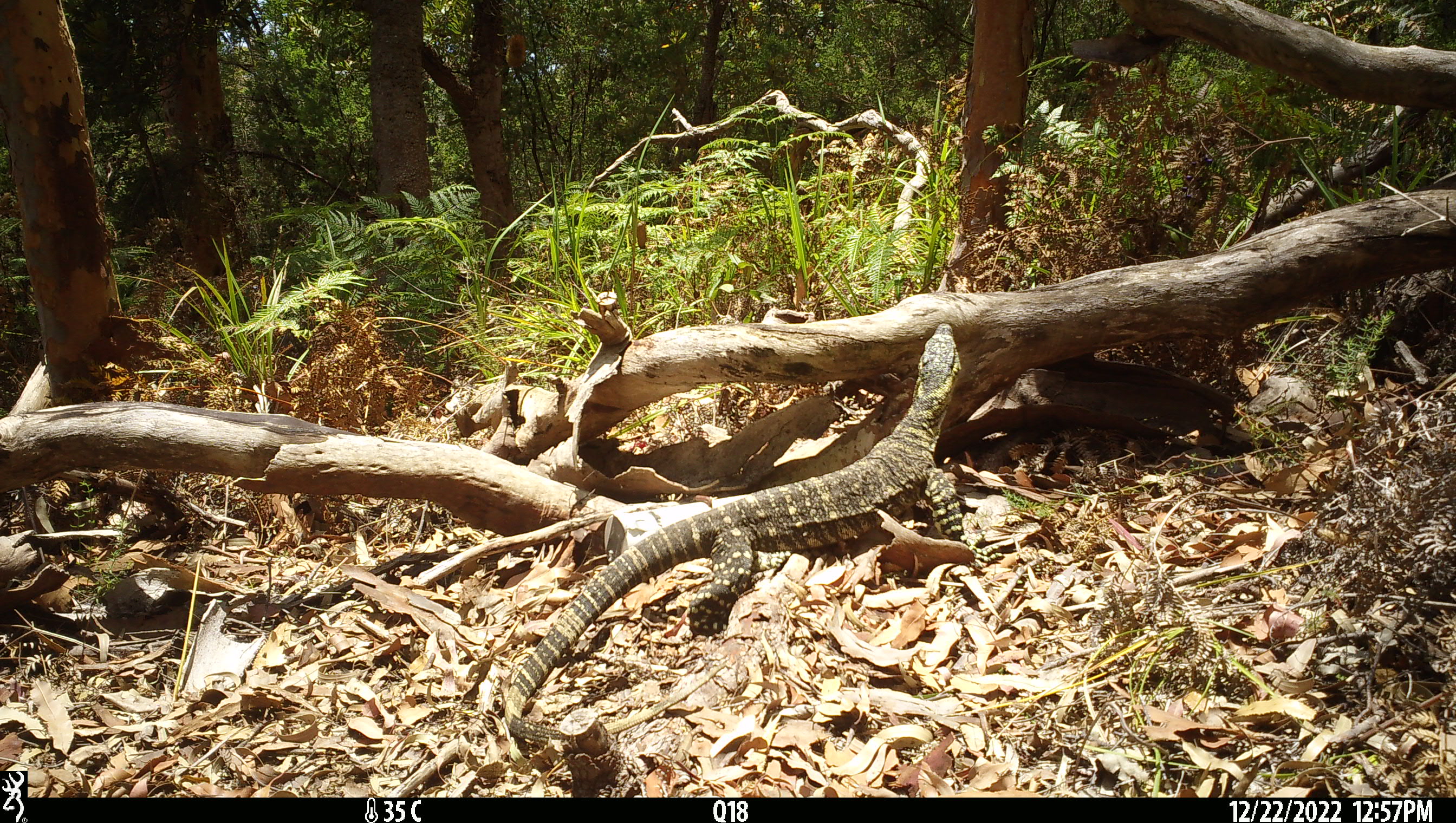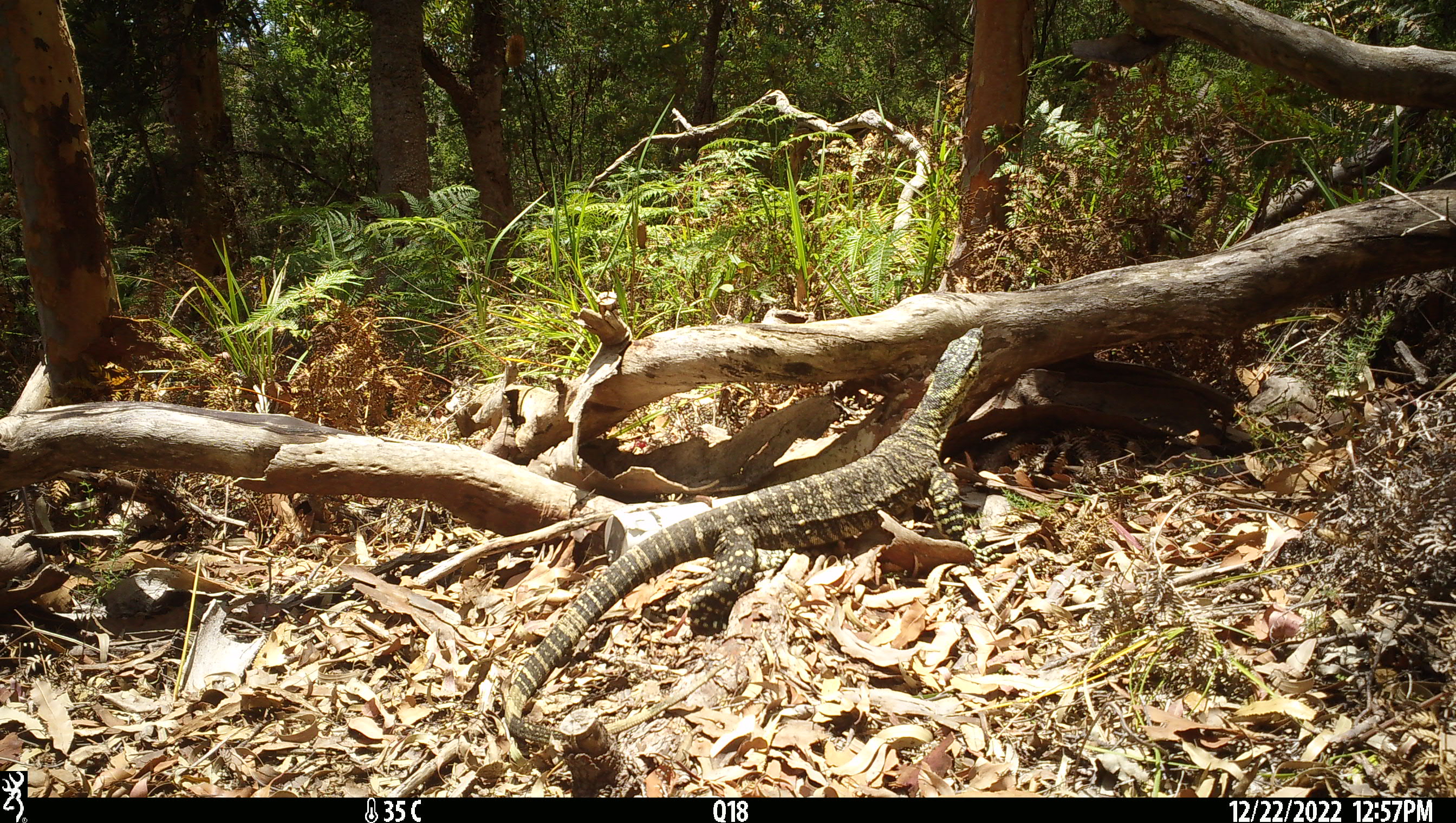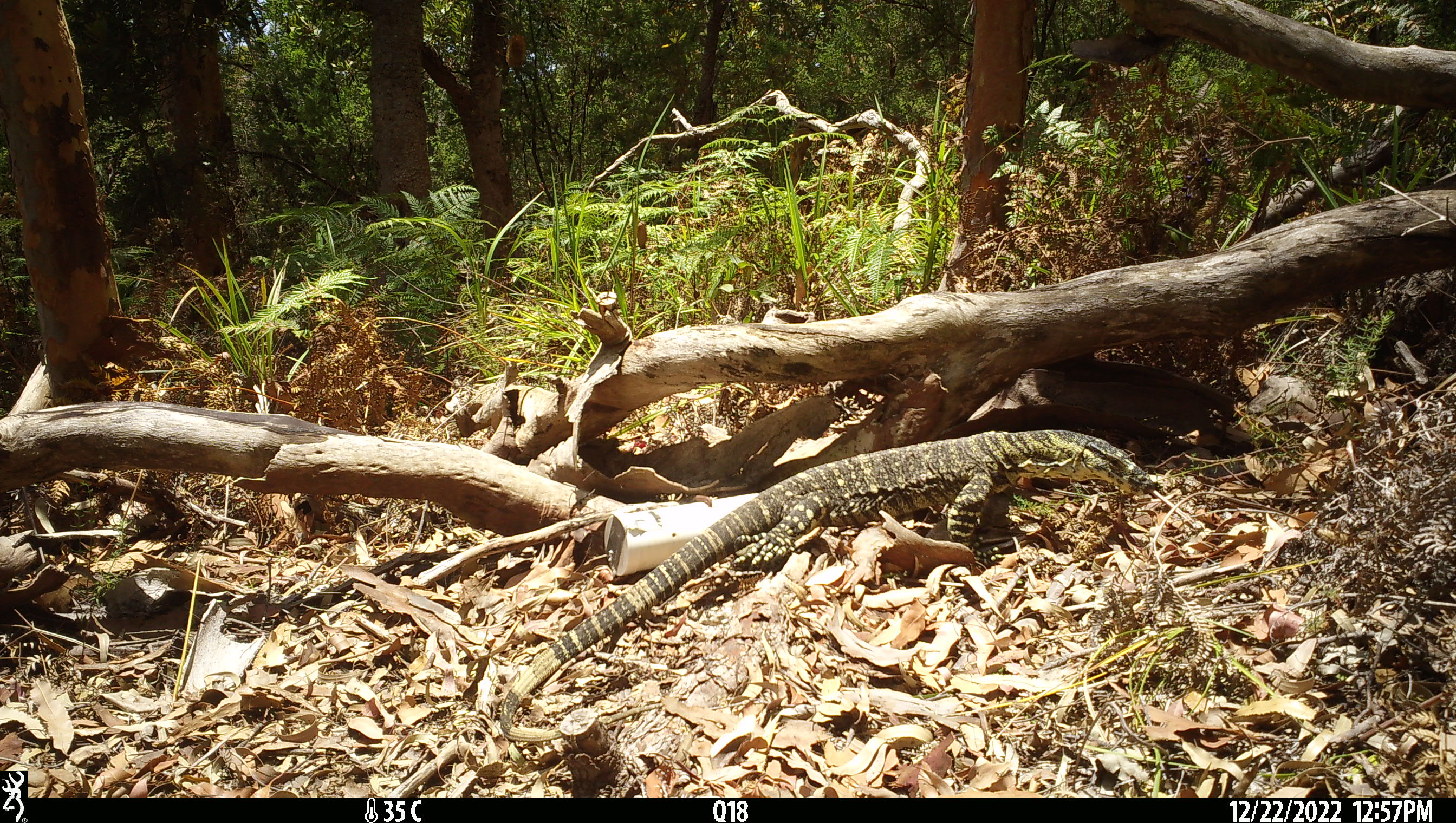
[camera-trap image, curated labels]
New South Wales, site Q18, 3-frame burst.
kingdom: Animalia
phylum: Chordata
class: Reptilia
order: Squamata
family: Varanidae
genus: Varanus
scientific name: Varanus varius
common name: lace monitor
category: goanna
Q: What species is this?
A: Goanna (lace monitor) (Varanus varius).